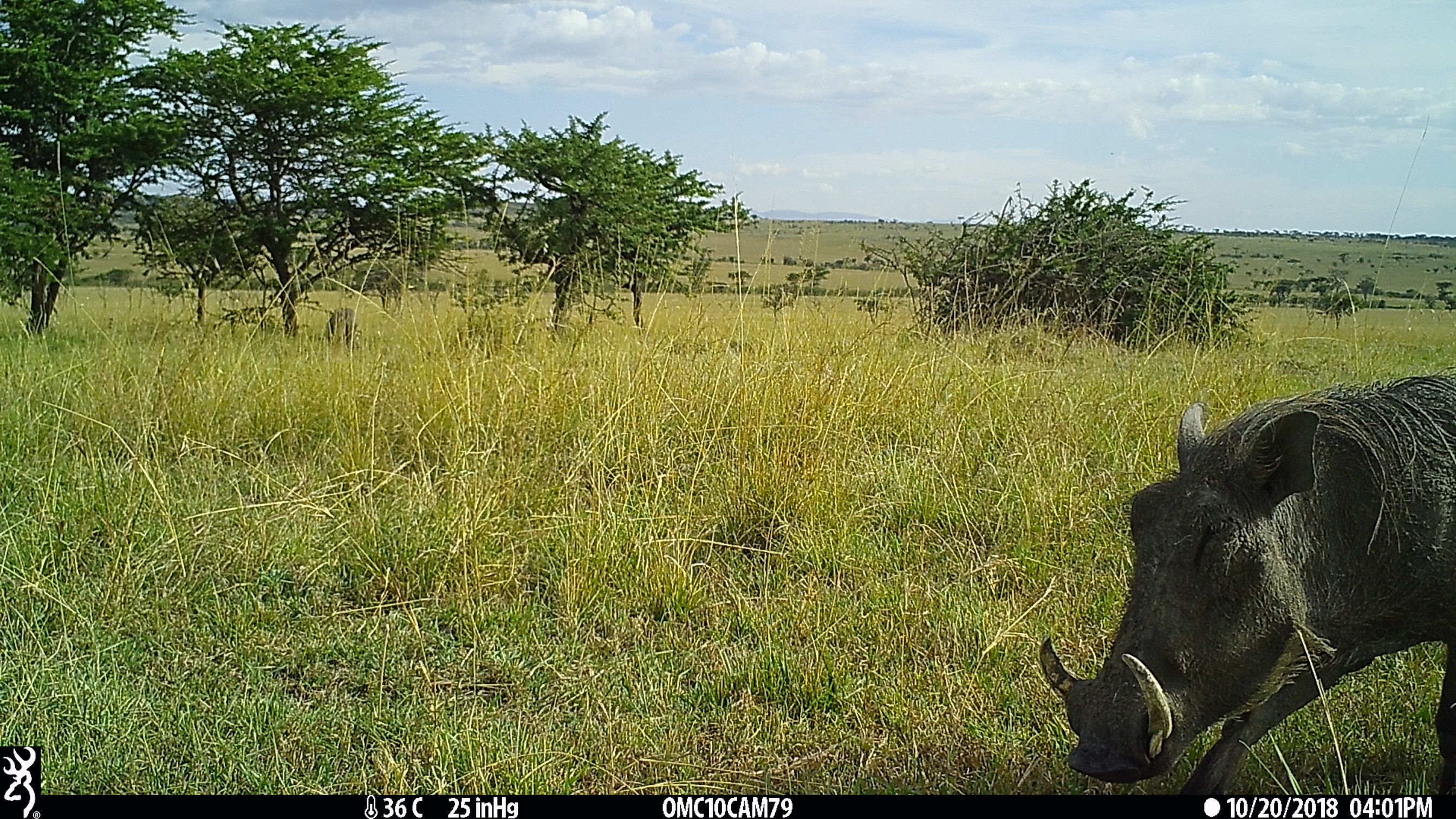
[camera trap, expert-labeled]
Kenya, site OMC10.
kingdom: Animalia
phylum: Chordata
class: Mammalia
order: Artiodactyla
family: Suidae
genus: Phacochoerus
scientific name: Phacochoerus africanus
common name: common warthog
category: warthog